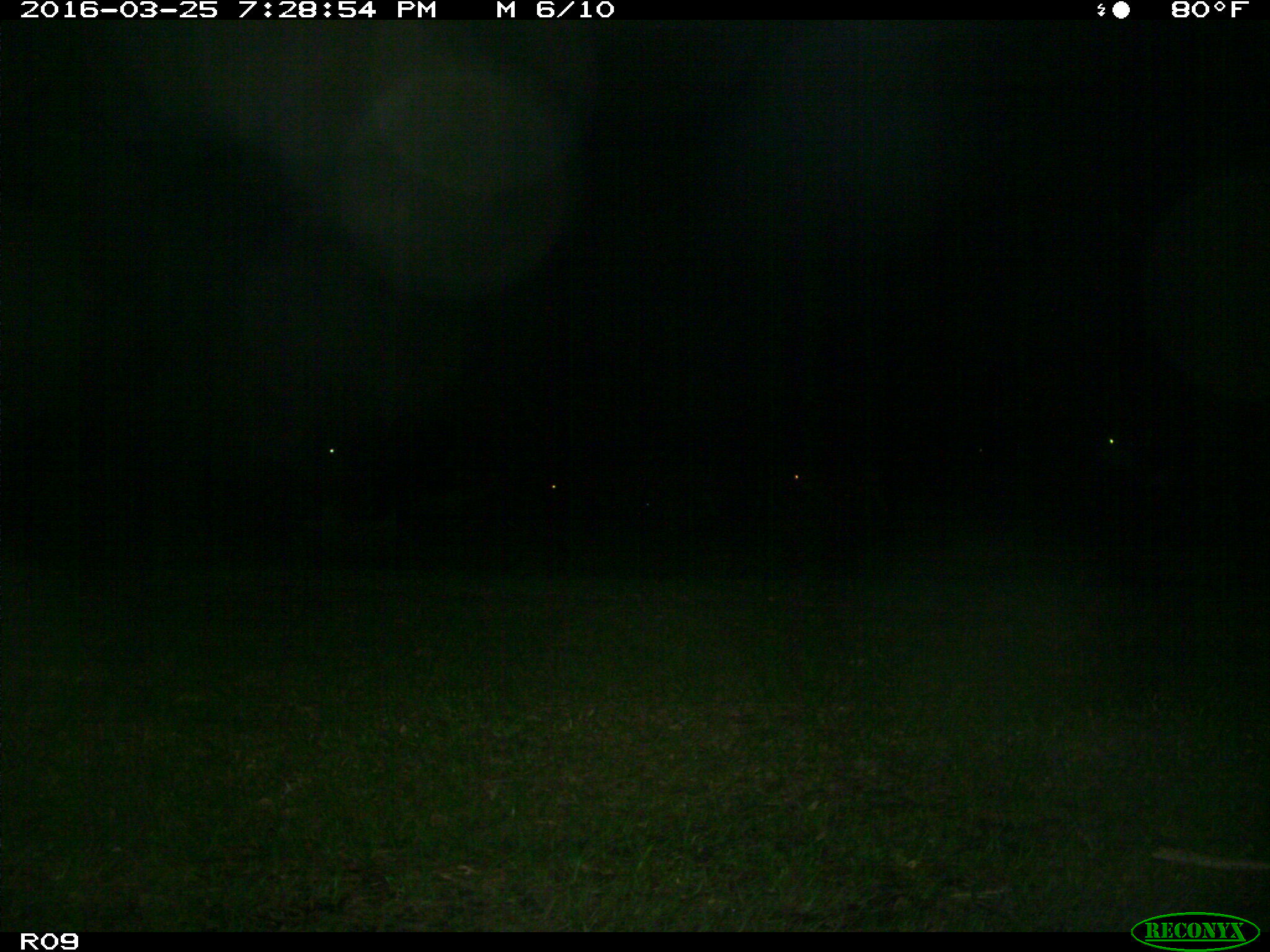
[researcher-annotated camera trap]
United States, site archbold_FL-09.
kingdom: Animalia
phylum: Chordata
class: Mammalia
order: Artiodactyla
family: Bovidae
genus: Bos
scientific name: Bos taurus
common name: domestic cow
Bos taurus (domestic cow).